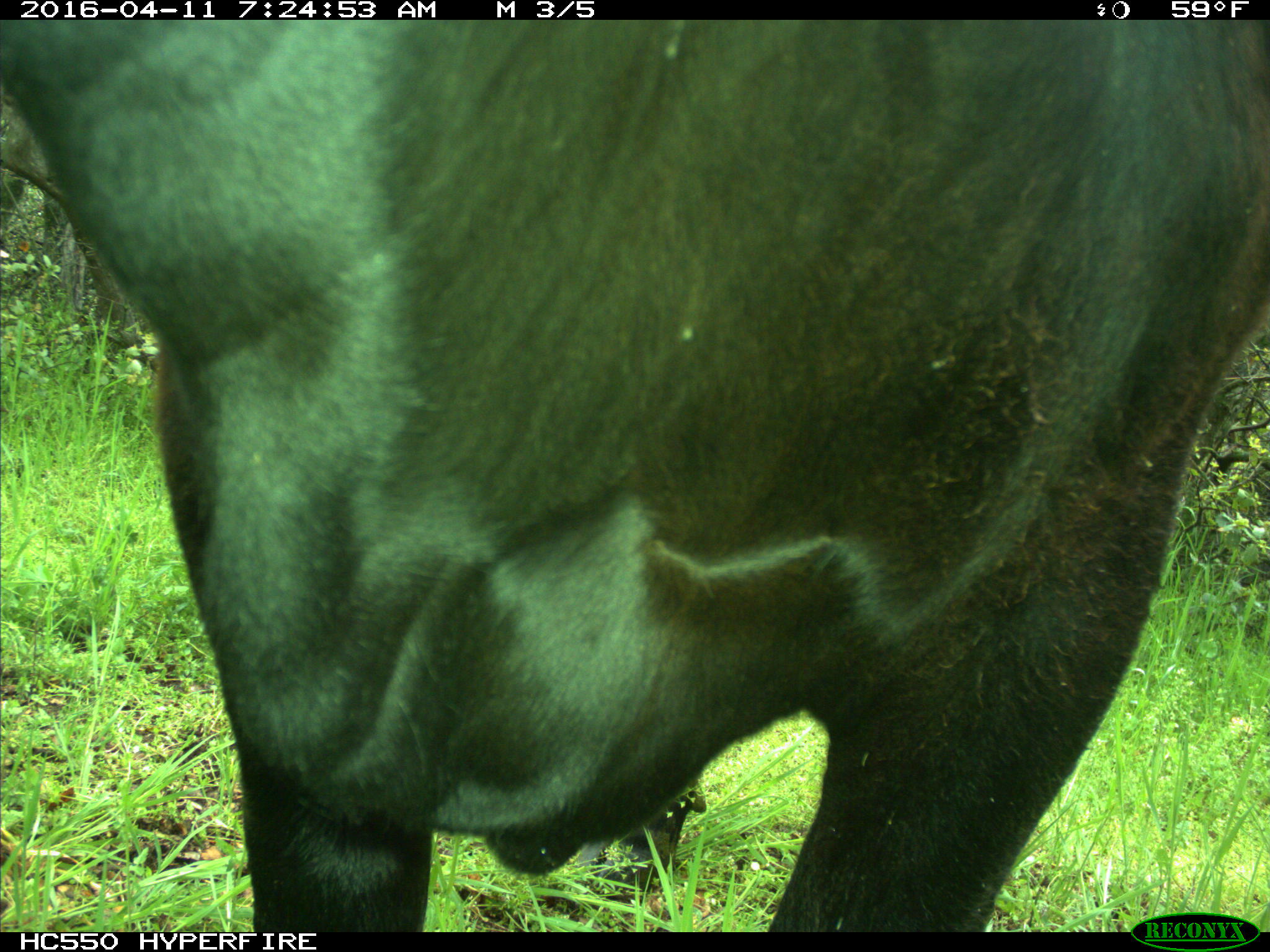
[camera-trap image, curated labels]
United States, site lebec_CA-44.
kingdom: Animalia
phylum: Chordata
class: Mammalia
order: Artiodactyla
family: Bovidae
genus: Bos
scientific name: Bos taurus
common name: domestic cow